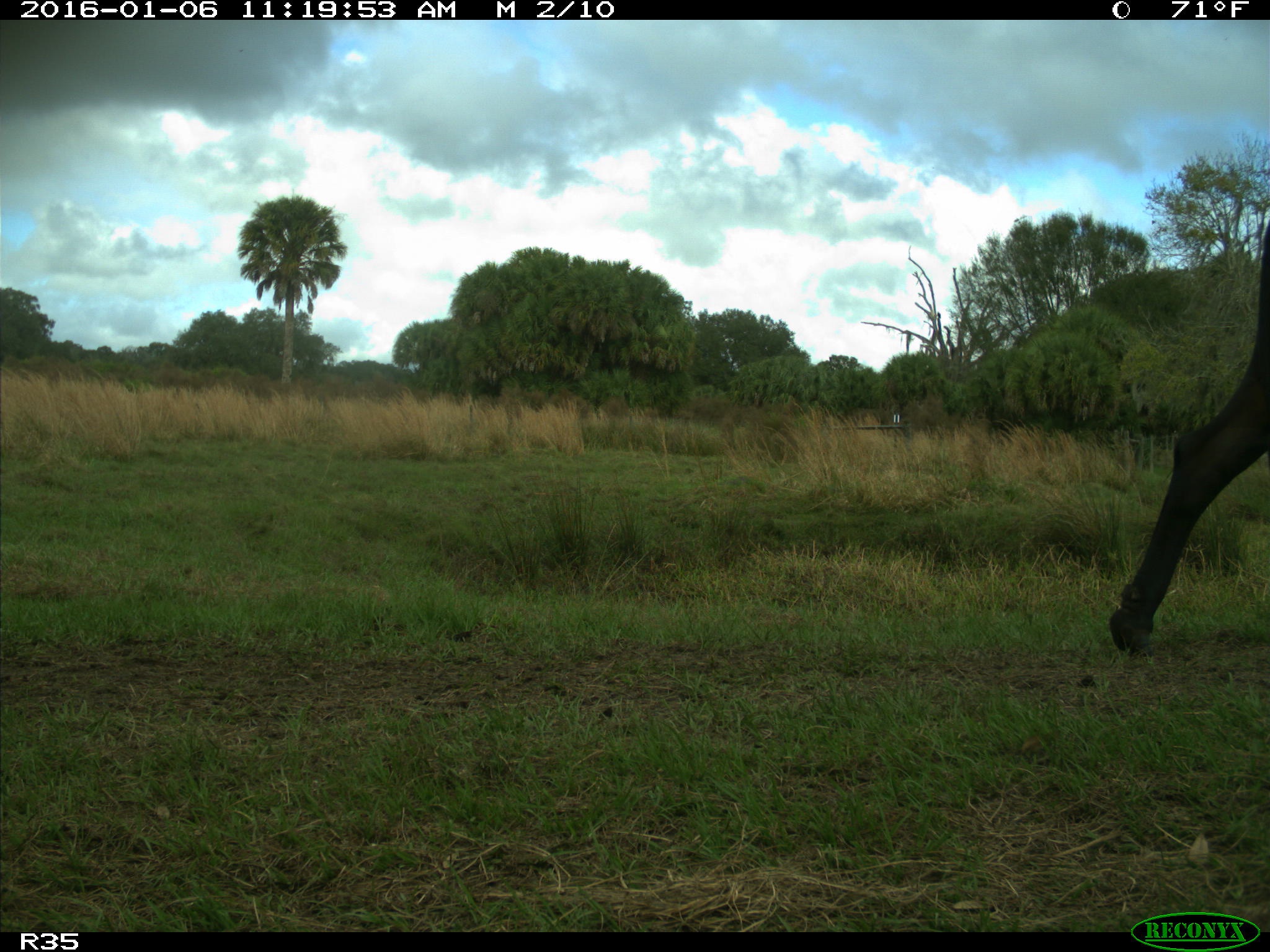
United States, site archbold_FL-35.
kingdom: Animalia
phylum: Chordata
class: Mammalia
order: Artiodactyla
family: Bovidae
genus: Bos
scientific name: Bos taurus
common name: domestic cow